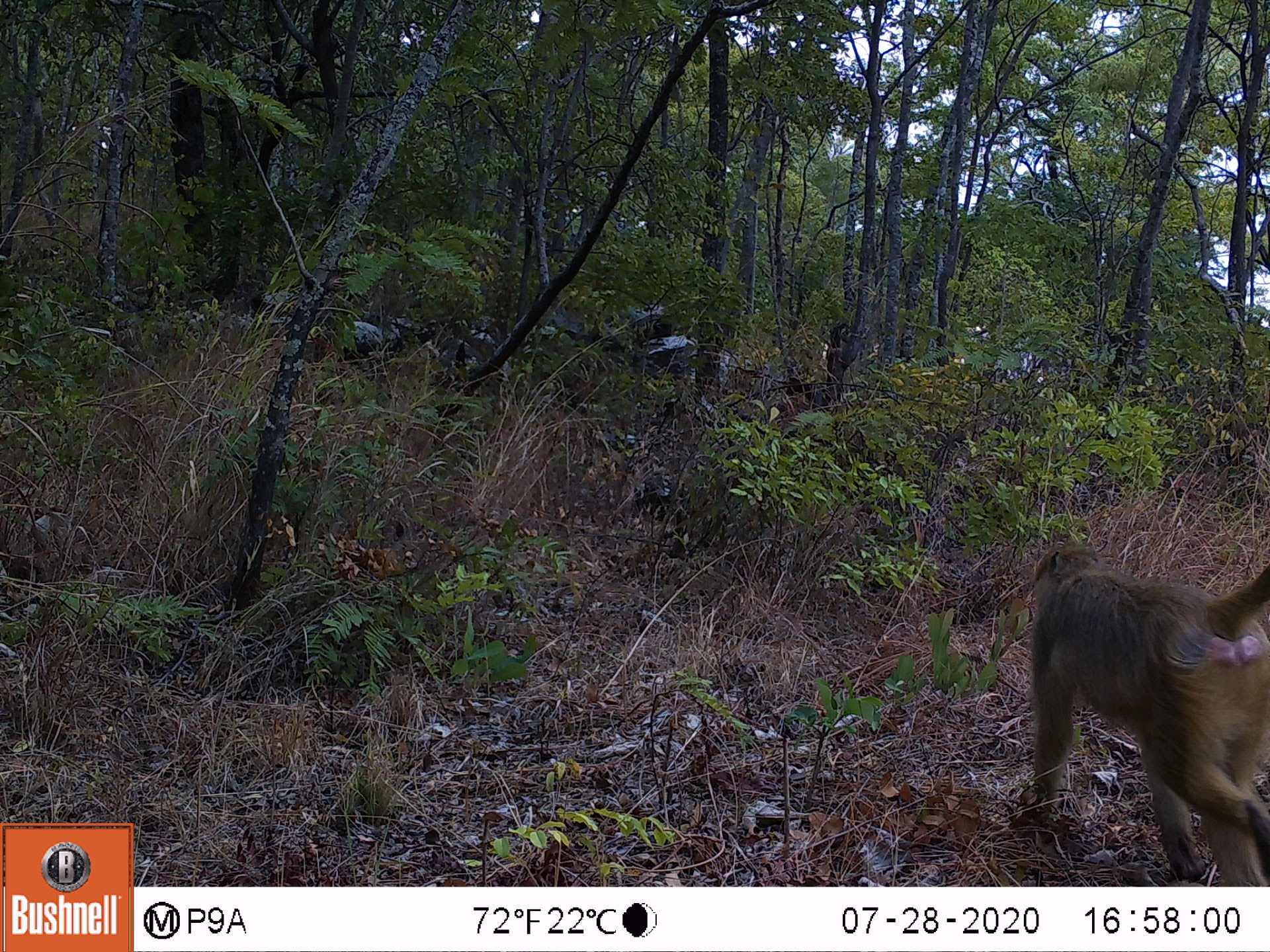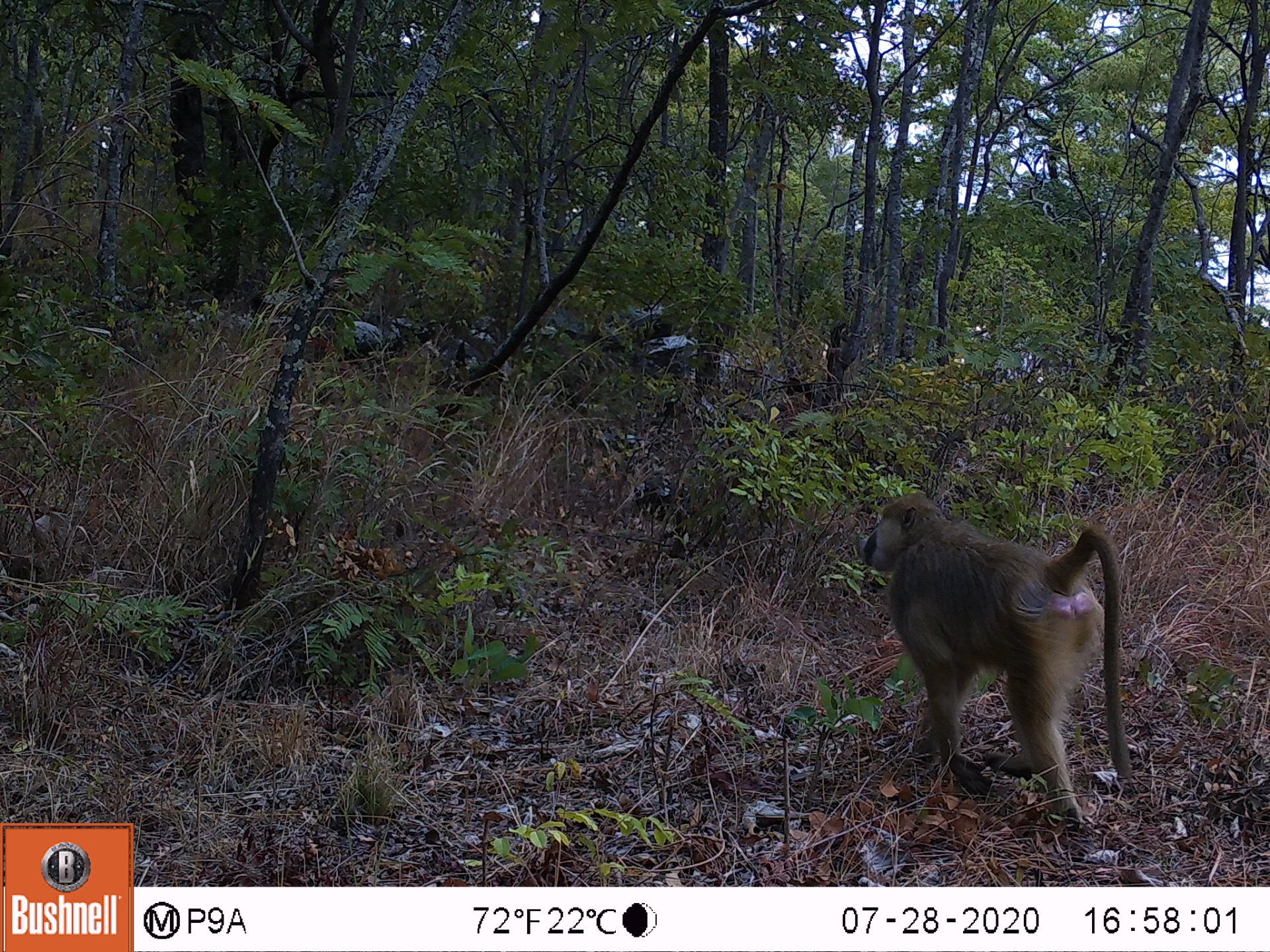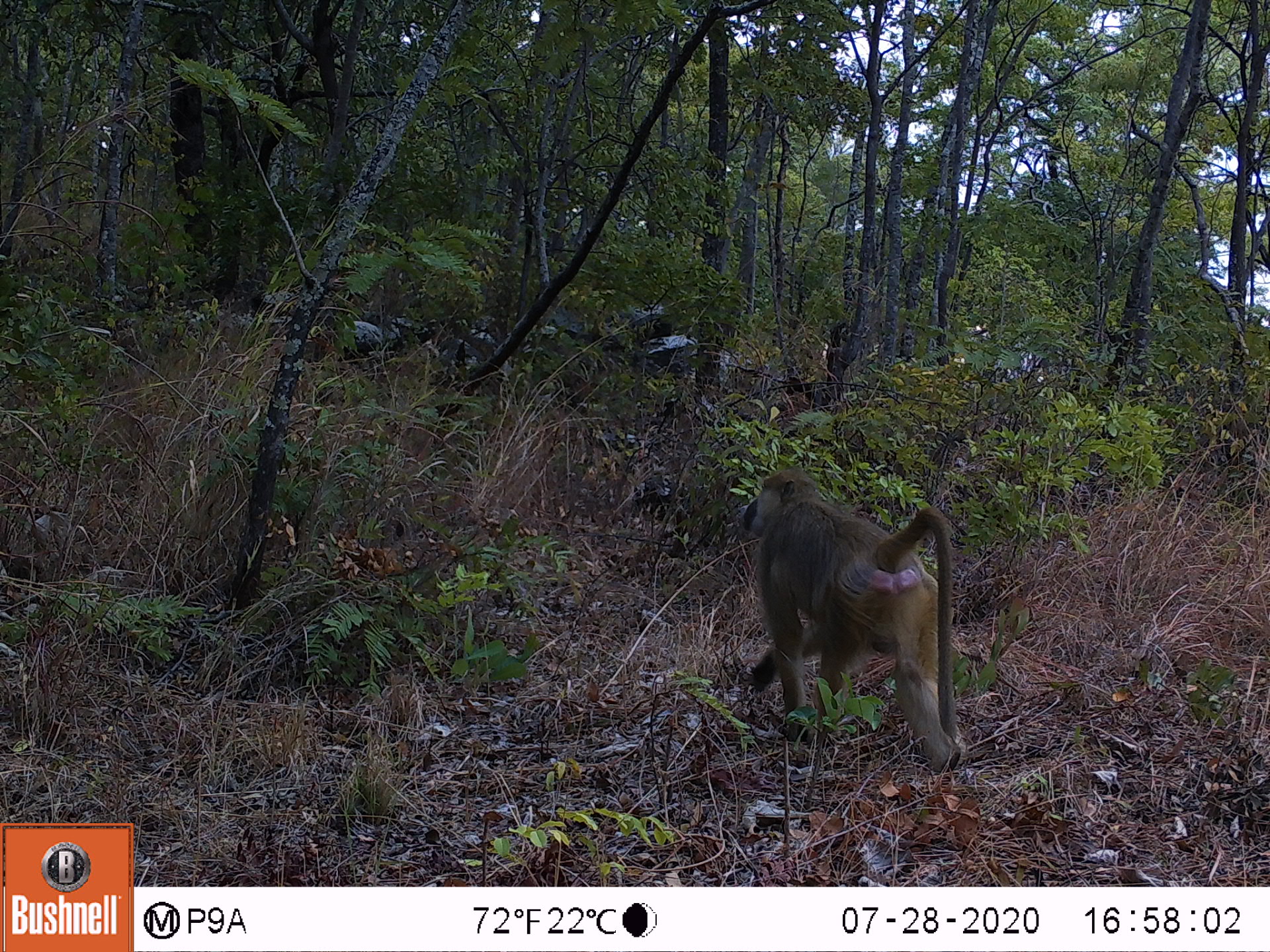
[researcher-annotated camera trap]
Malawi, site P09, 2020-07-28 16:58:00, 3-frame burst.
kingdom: Animalia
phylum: Chordata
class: Mammalia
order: Primates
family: Cercopithecidae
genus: Papio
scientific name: Papio cynocephalus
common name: yellow baboon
Yellow baboon (Papio cynocephalus), count 1.